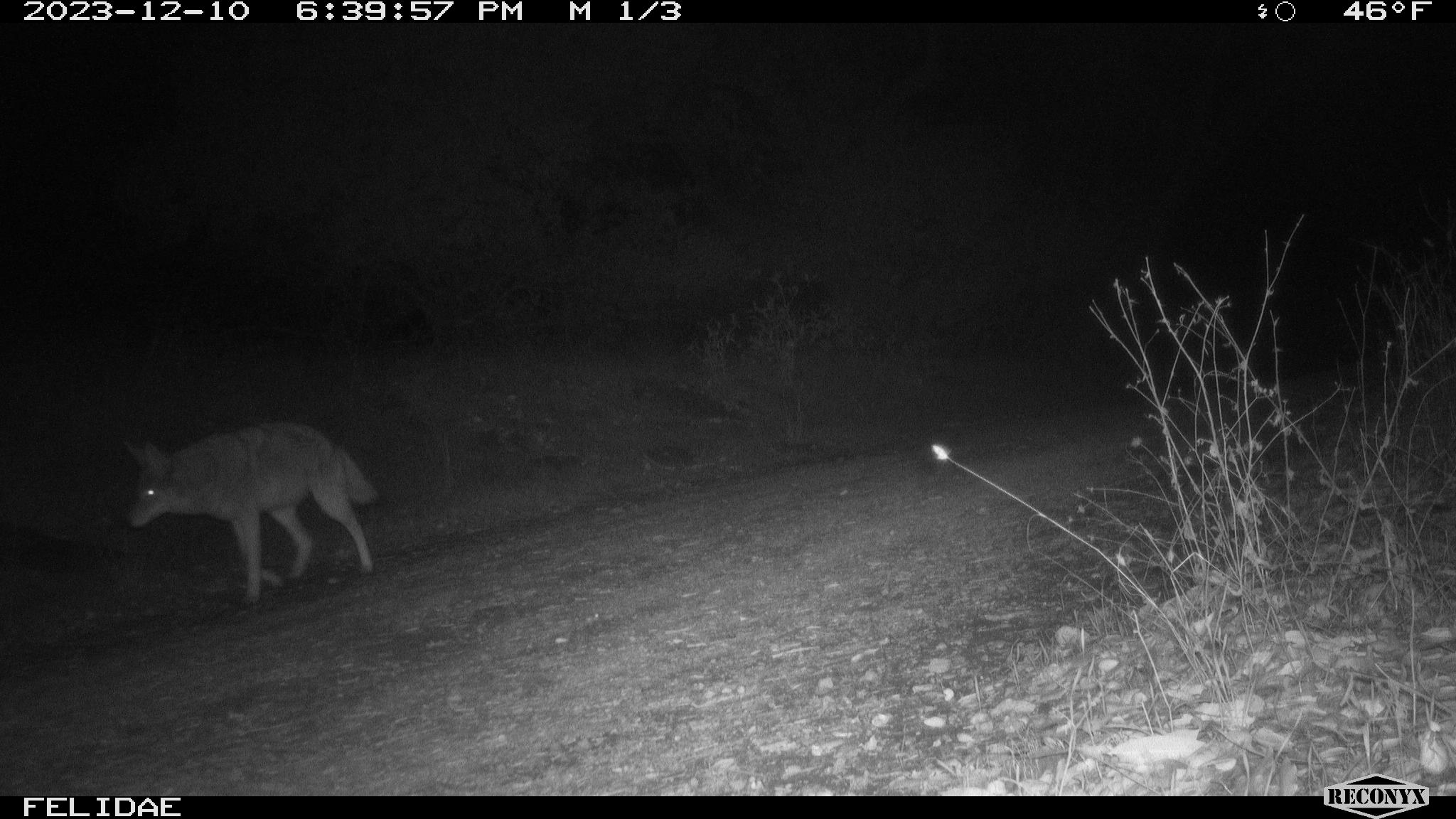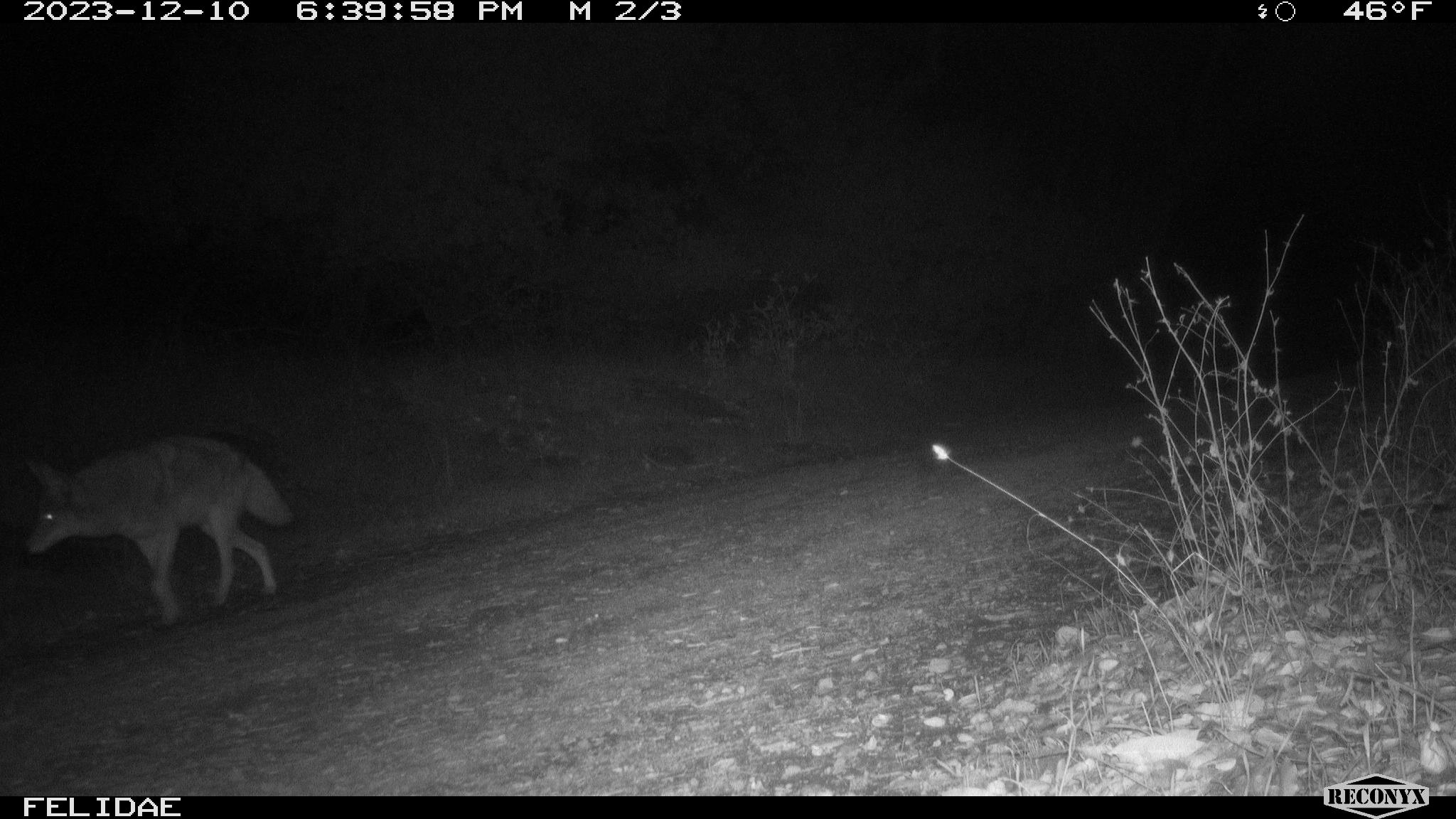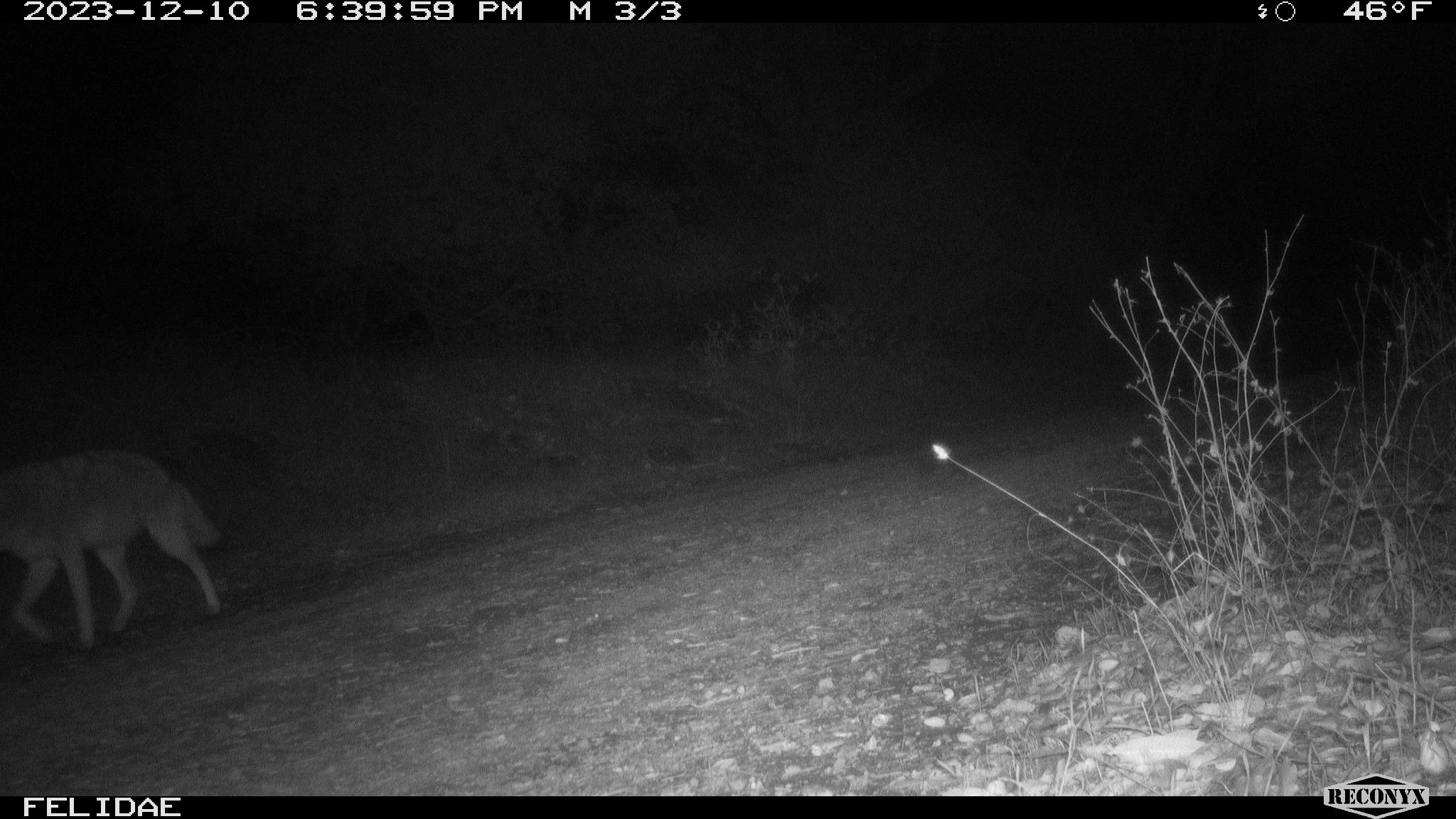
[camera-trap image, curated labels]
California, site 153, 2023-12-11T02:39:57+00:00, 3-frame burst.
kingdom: Animalia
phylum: Chordata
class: Mammalia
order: Carnivora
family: Canidae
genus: Canis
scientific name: Canis latrans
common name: coyote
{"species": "coyote (Canis latrans)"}